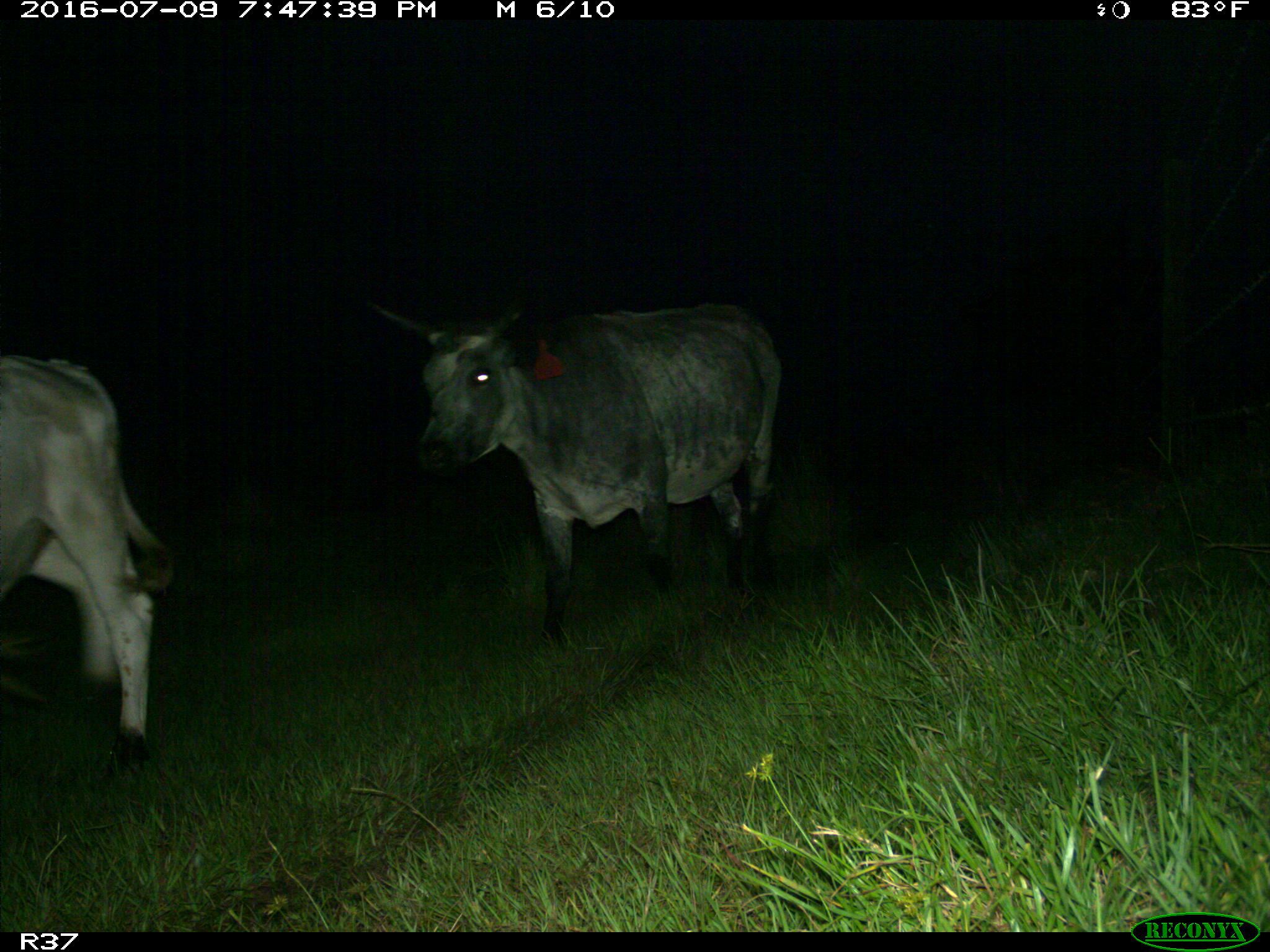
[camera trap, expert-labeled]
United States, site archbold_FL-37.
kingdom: Animalia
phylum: Chordata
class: Mammalia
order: Artiodactyla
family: Bovidae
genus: Bos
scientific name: Bos taurus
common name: domestic cow